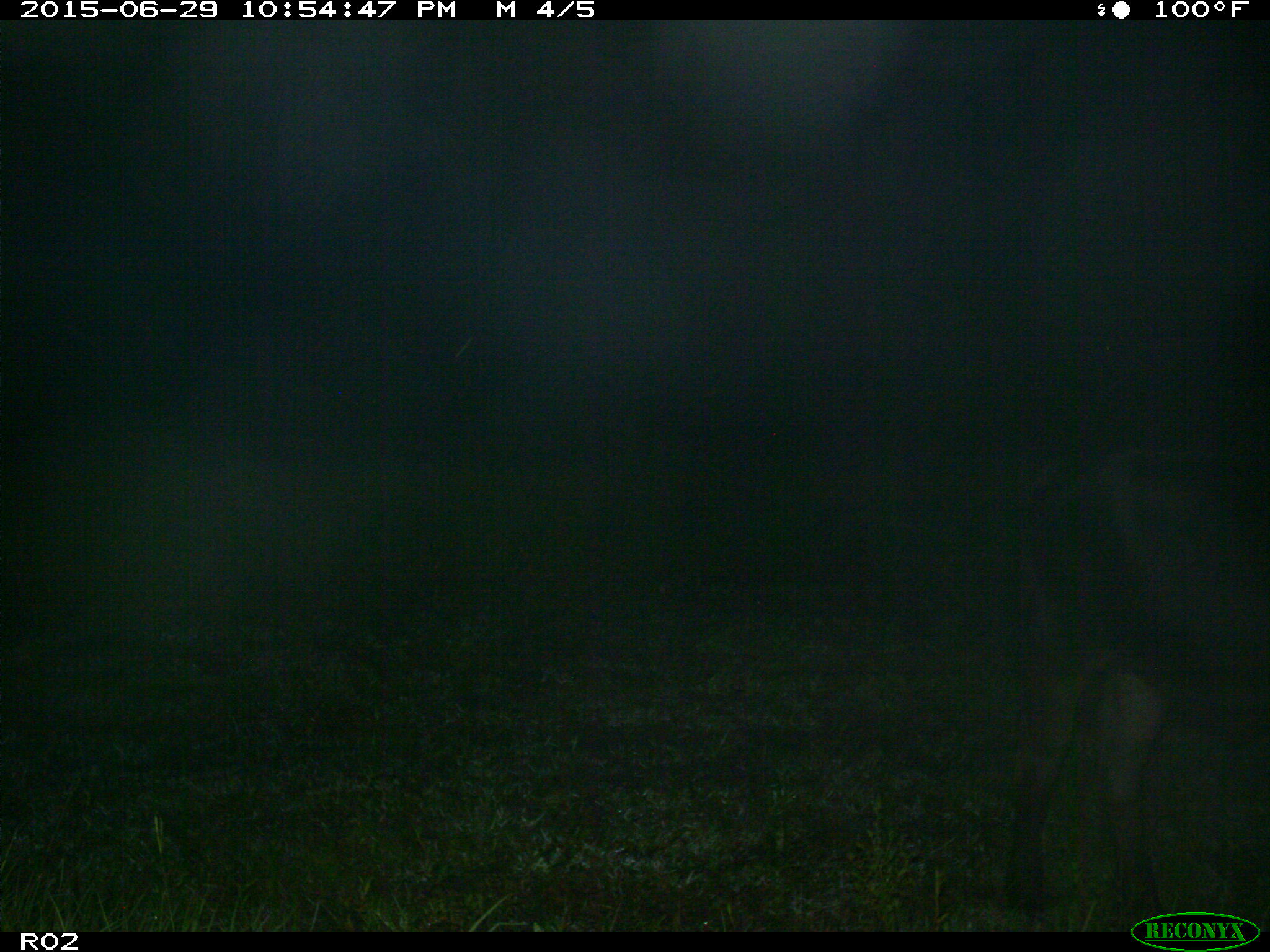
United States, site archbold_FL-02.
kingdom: Animalia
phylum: Chordata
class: Mammalia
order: Artiodactyla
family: Bovidae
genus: Bos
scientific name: Bos taurus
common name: domestic cow